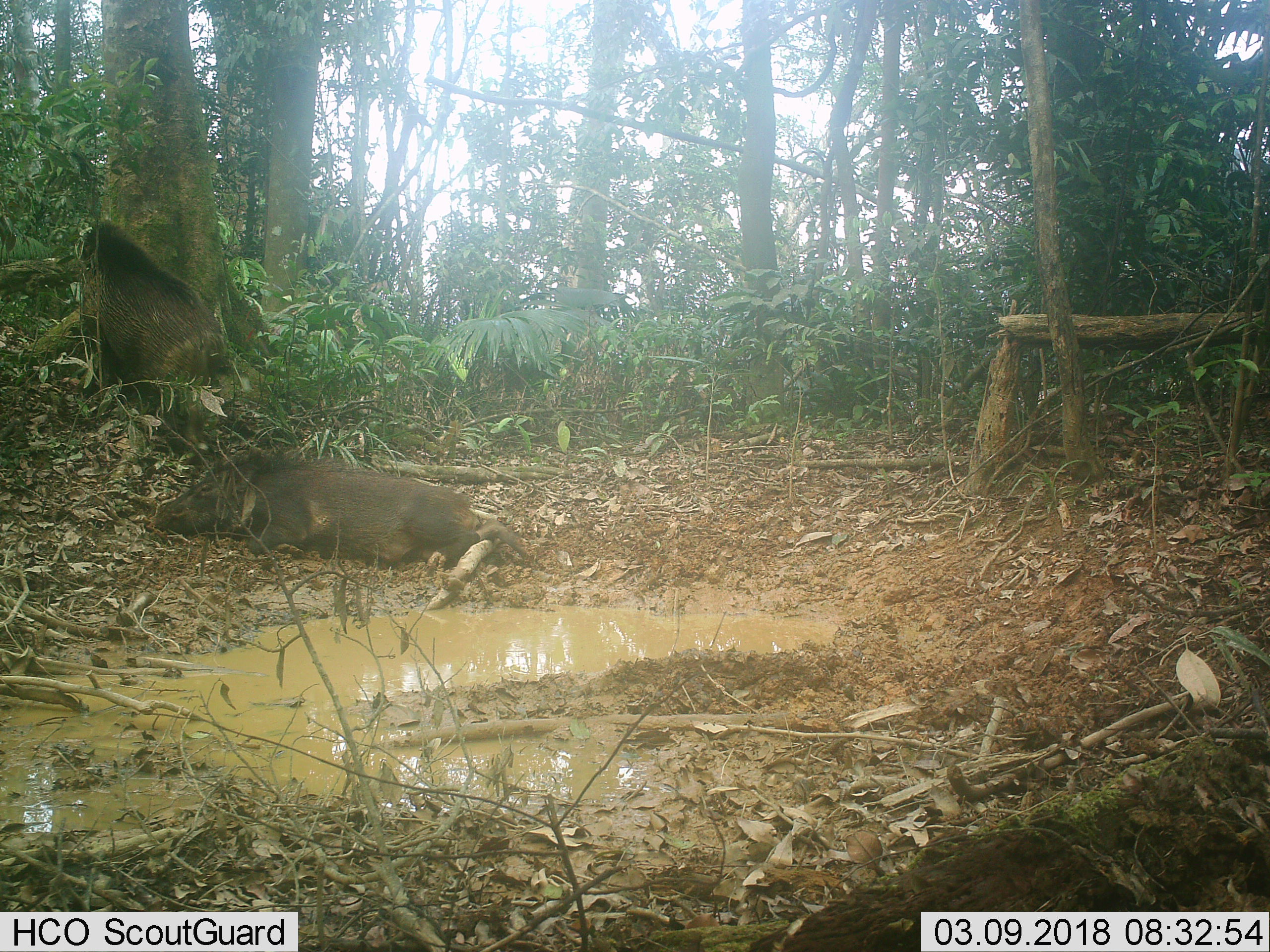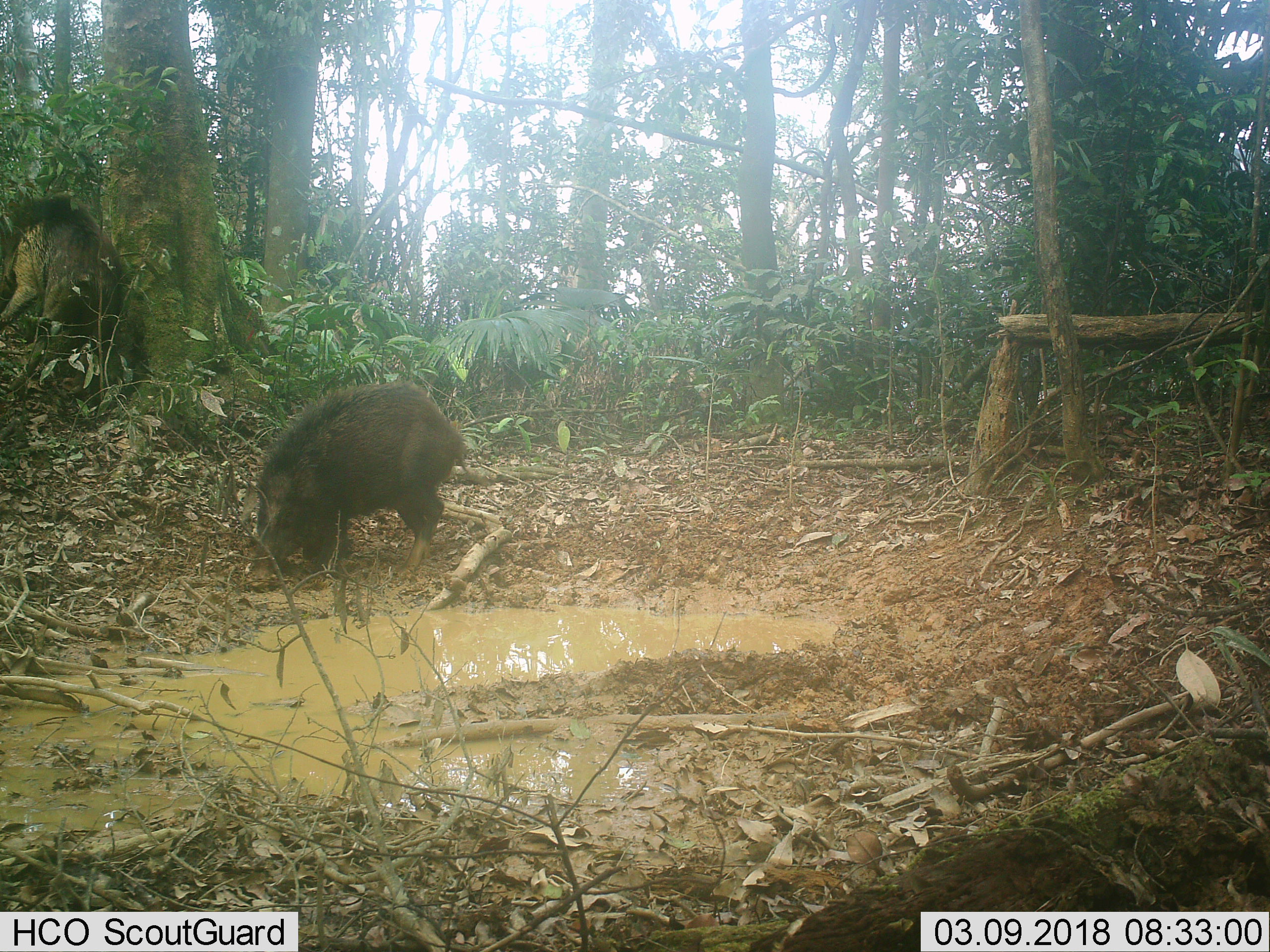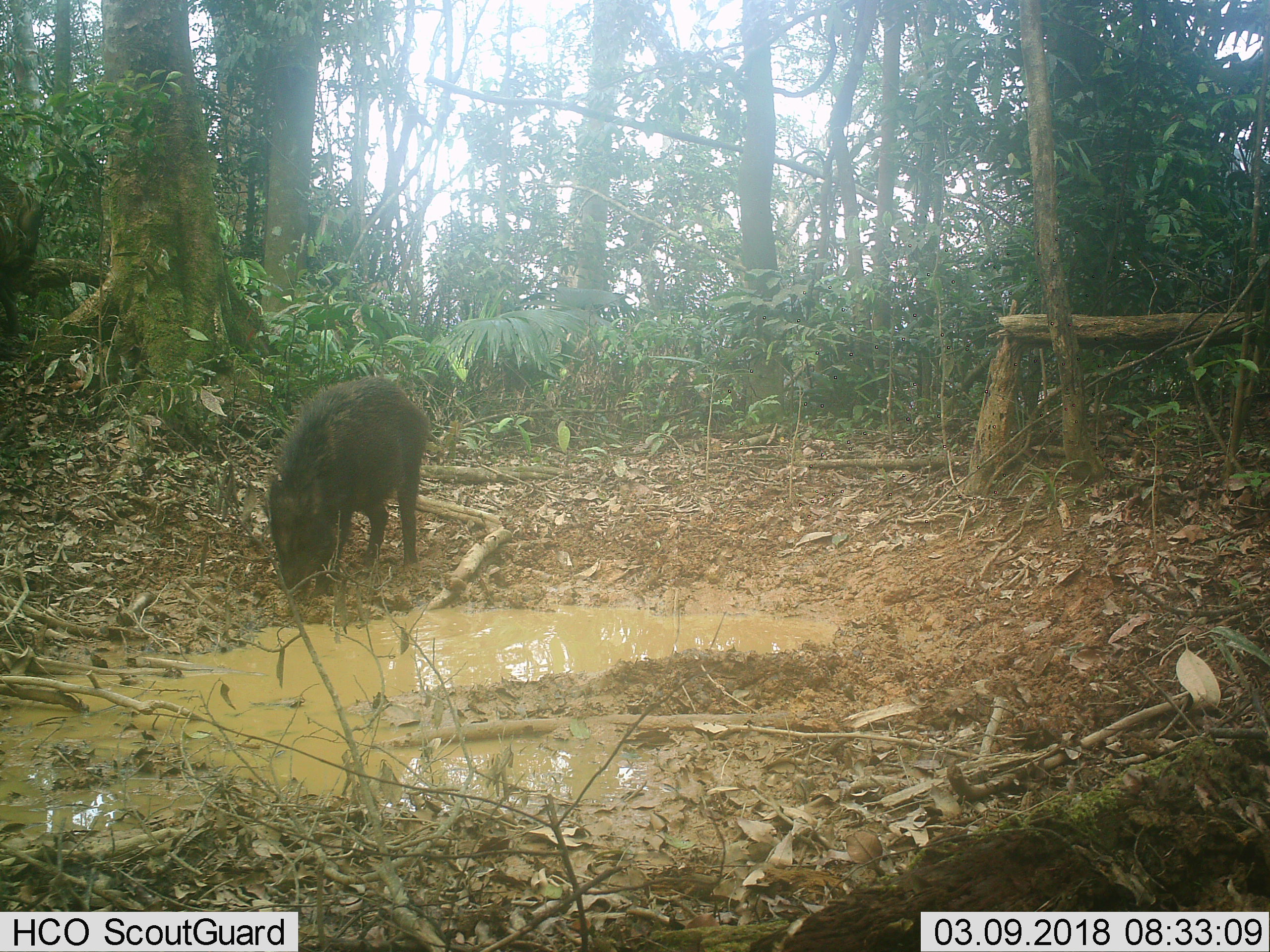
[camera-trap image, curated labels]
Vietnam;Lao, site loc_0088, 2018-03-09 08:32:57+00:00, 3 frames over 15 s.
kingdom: Animalia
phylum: Chordata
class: Mammalia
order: Artiodactyla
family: Suidae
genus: Sus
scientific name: Sus scrofa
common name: eurasian wild pig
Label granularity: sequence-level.